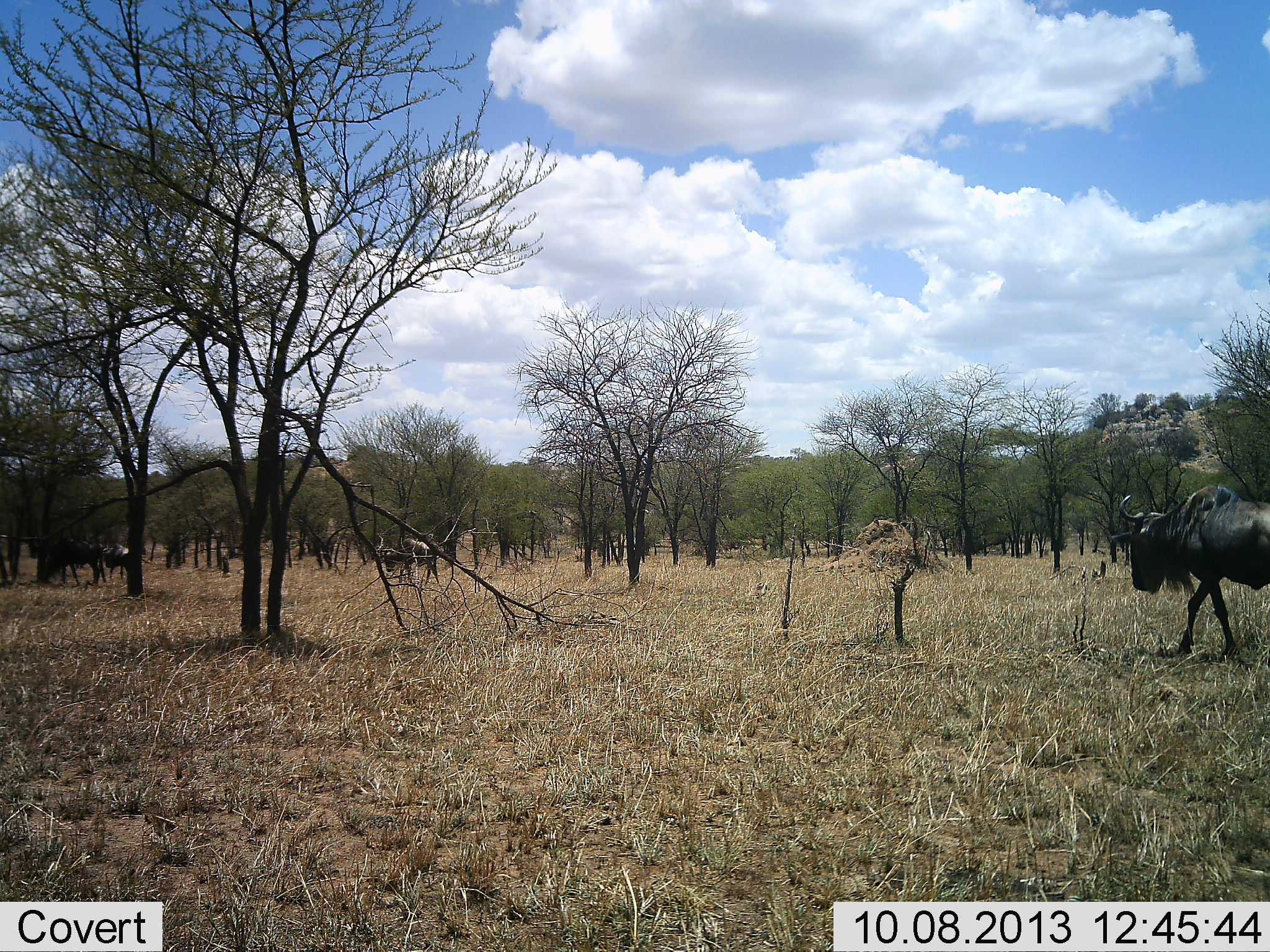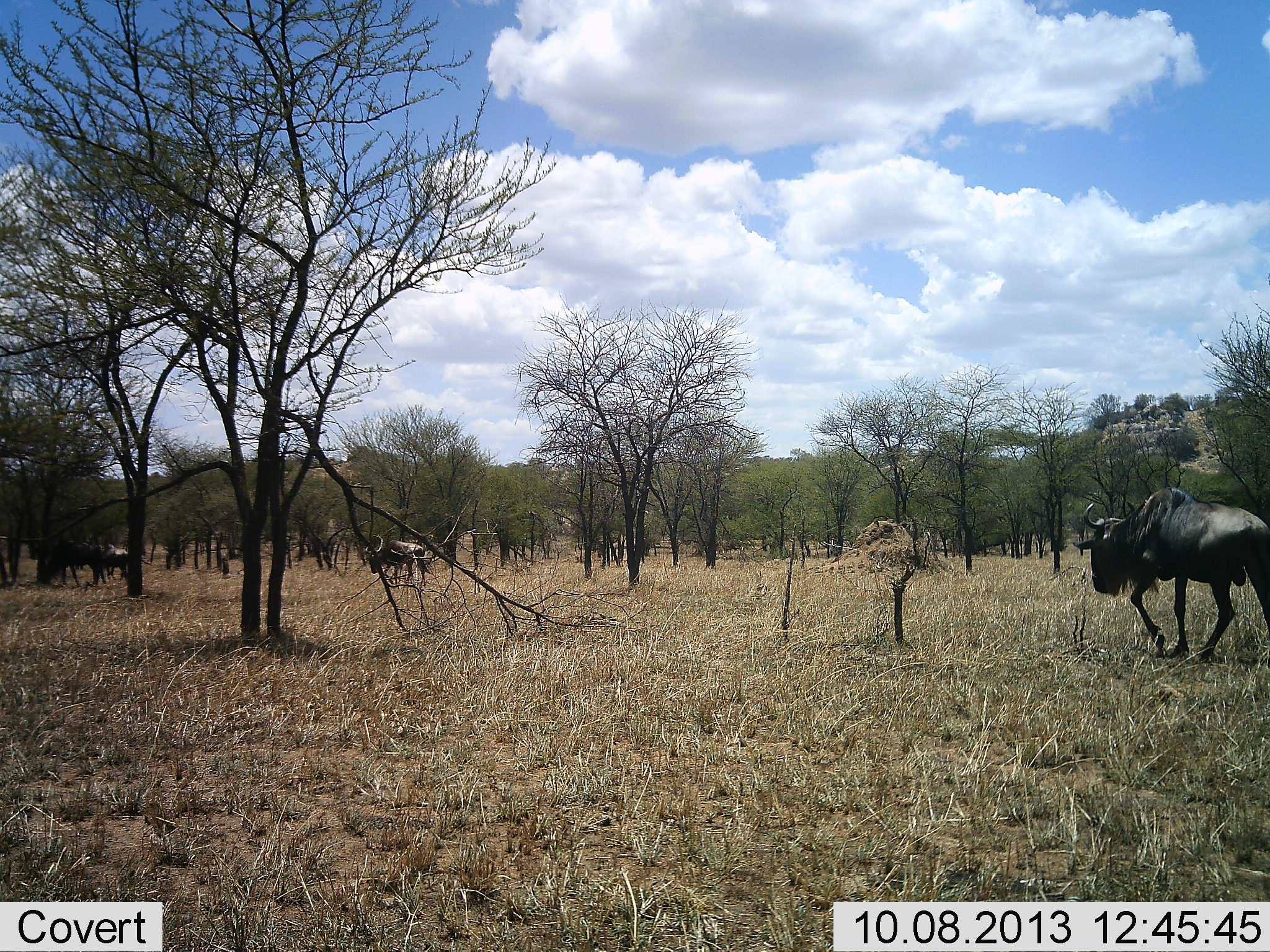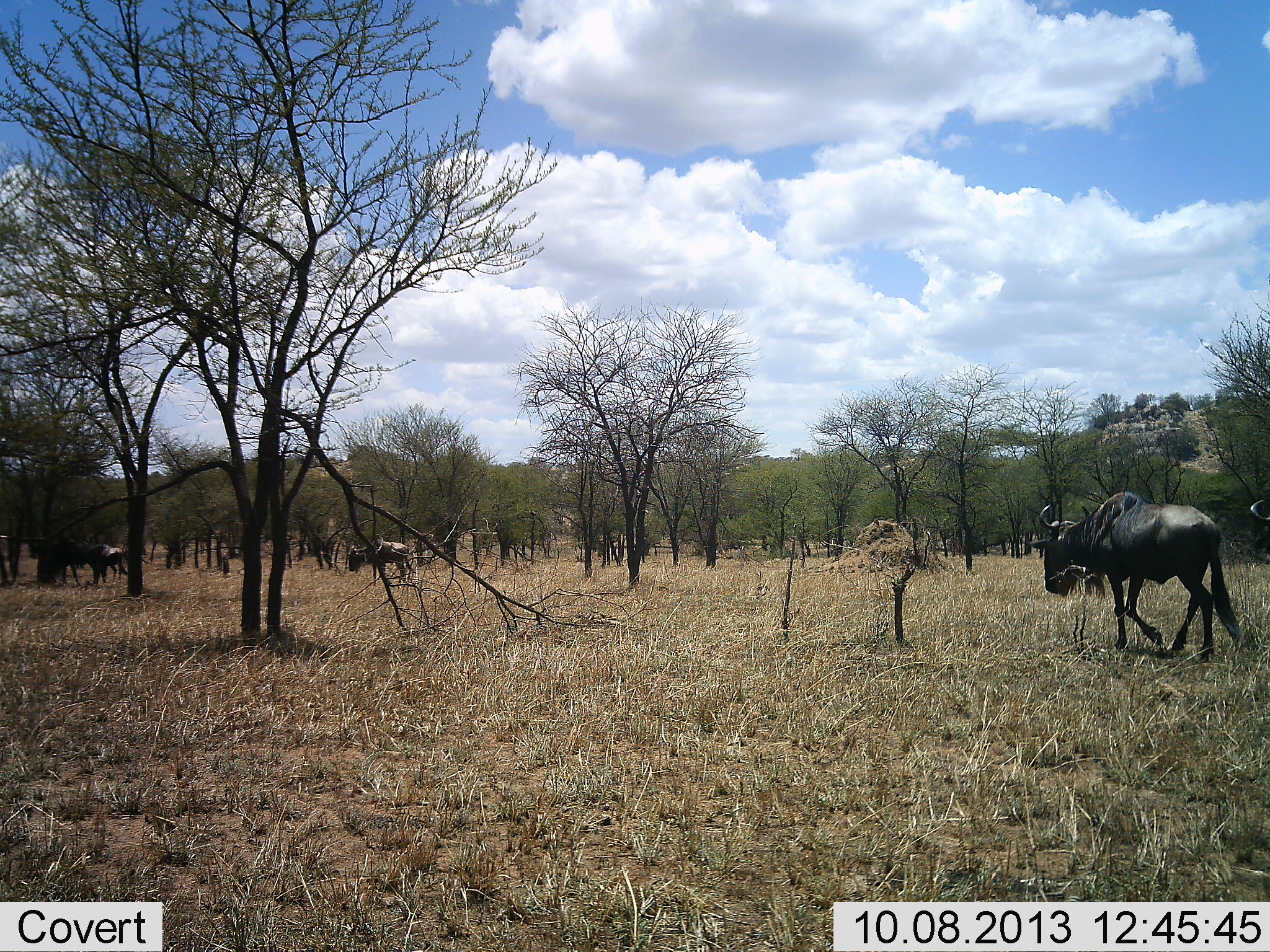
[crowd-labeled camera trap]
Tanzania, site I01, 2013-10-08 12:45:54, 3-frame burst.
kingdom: Animalia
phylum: Chordata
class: Mammalia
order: Artiodactyla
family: Bovidae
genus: Connochaetes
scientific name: Connochaetes taurinus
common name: blue wildebeest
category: wildebeest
Wildebeest (blue wildebeest) (Connochaetes taurinus), count 4. Behavior (volunteer vote fractions): standing 37%, resting 0%, moving 100%, interacting 5%. Young present (vote fraction): 0%. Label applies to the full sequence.